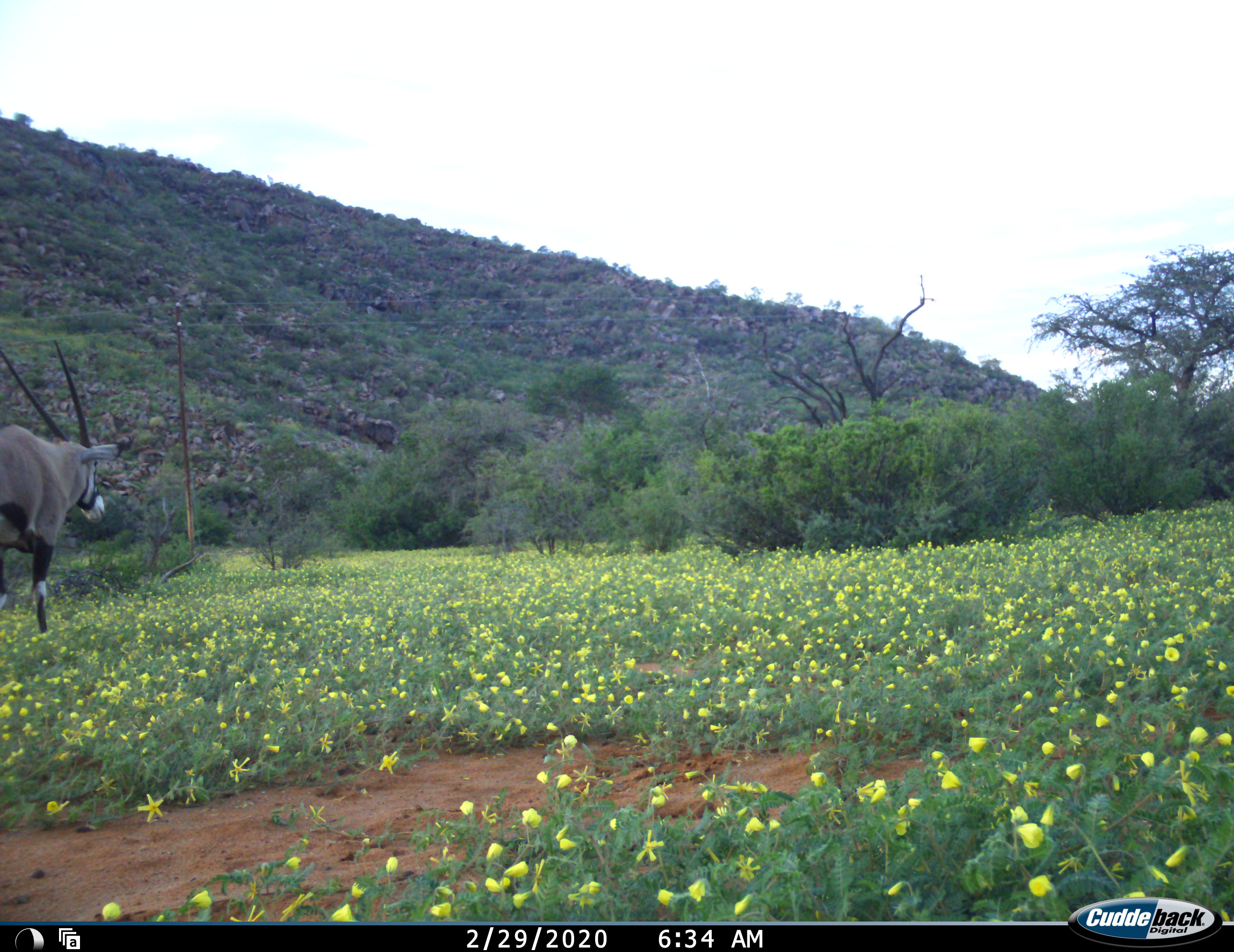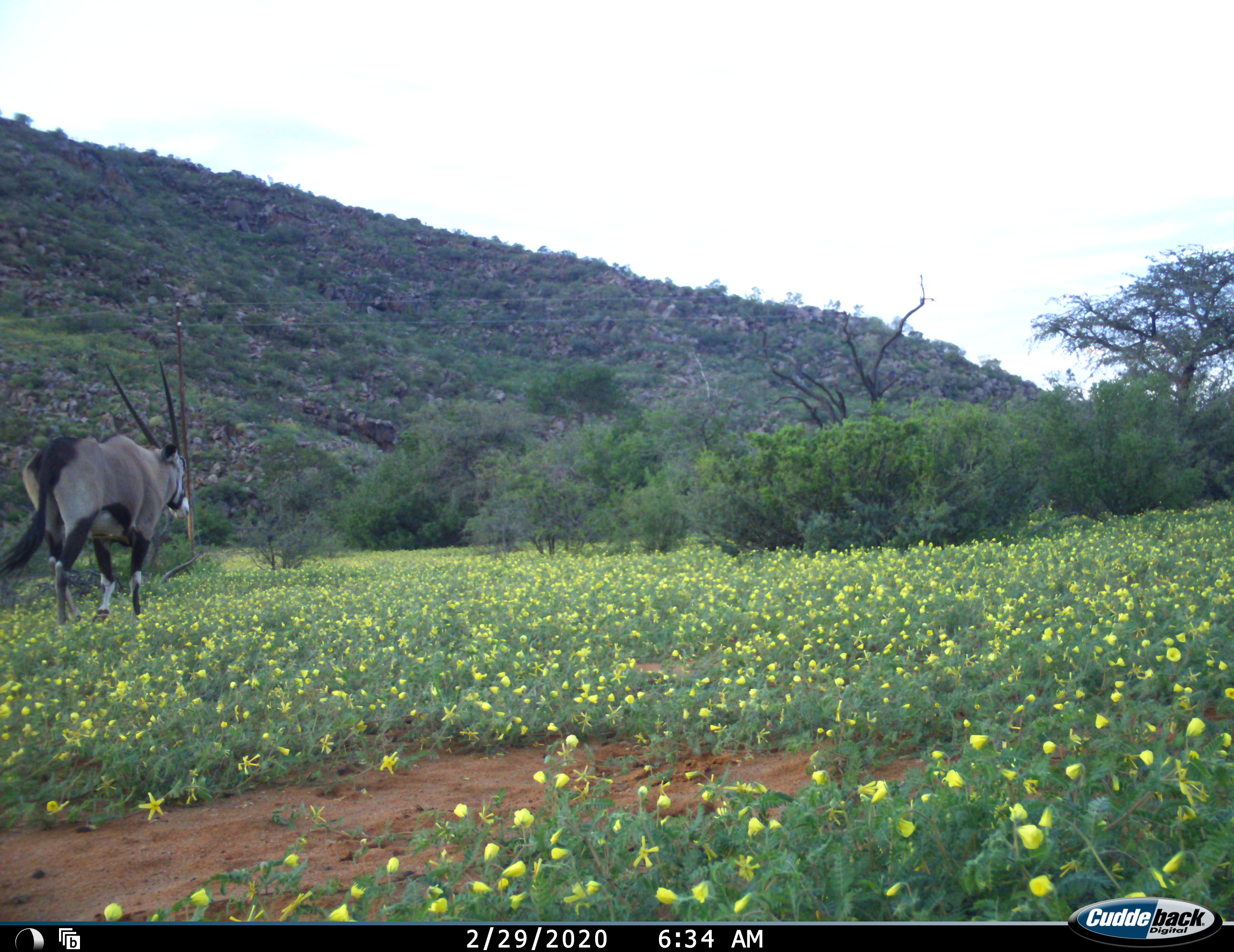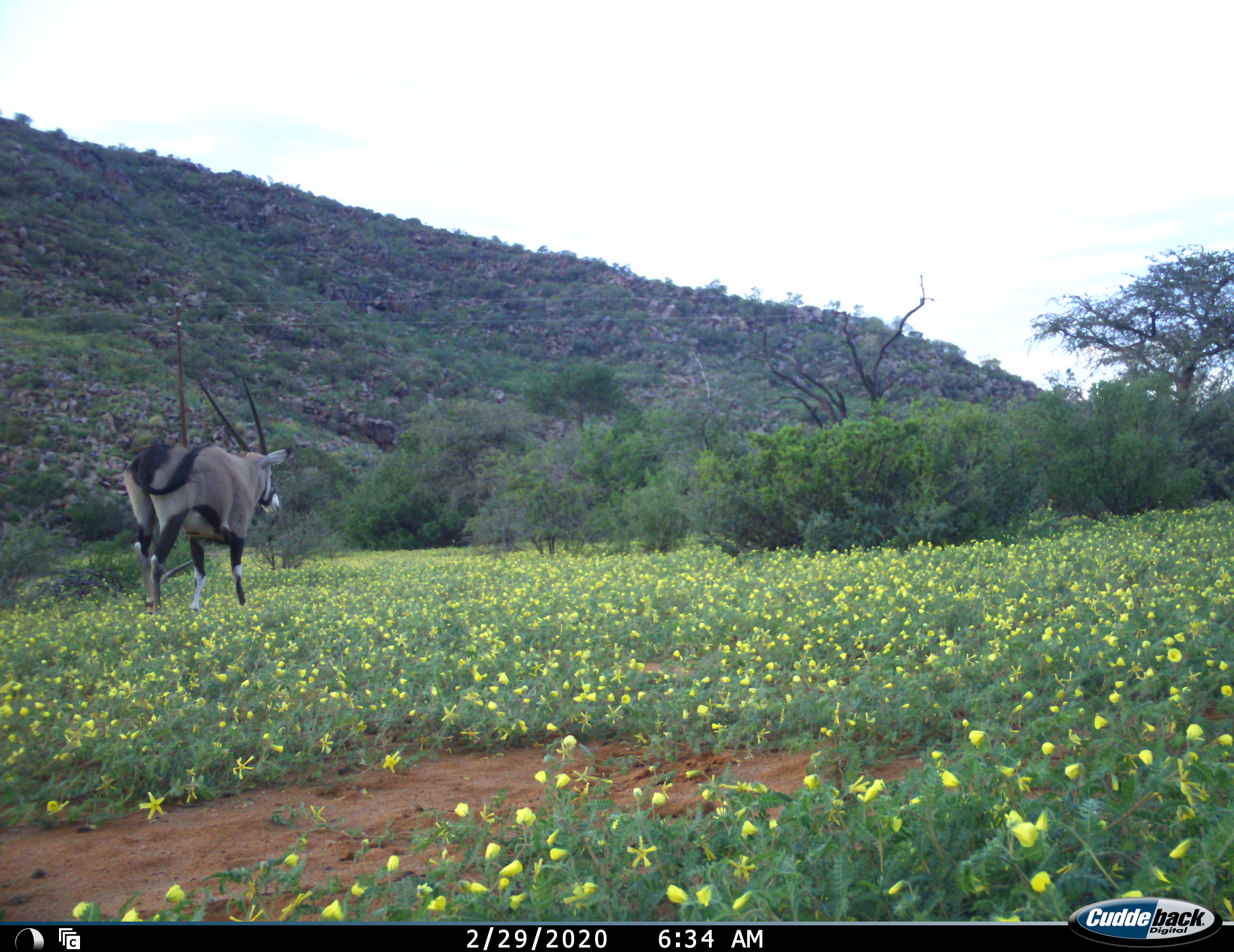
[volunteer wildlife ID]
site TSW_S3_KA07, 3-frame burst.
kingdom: Animalia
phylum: Chordata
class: Mammalia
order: Artiodactyla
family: Bovidae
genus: Oryx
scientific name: Oryx gazella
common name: gemsbok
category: oryx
Oryx (gemsbok) (Oryx gazella), count 1. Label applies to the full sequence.